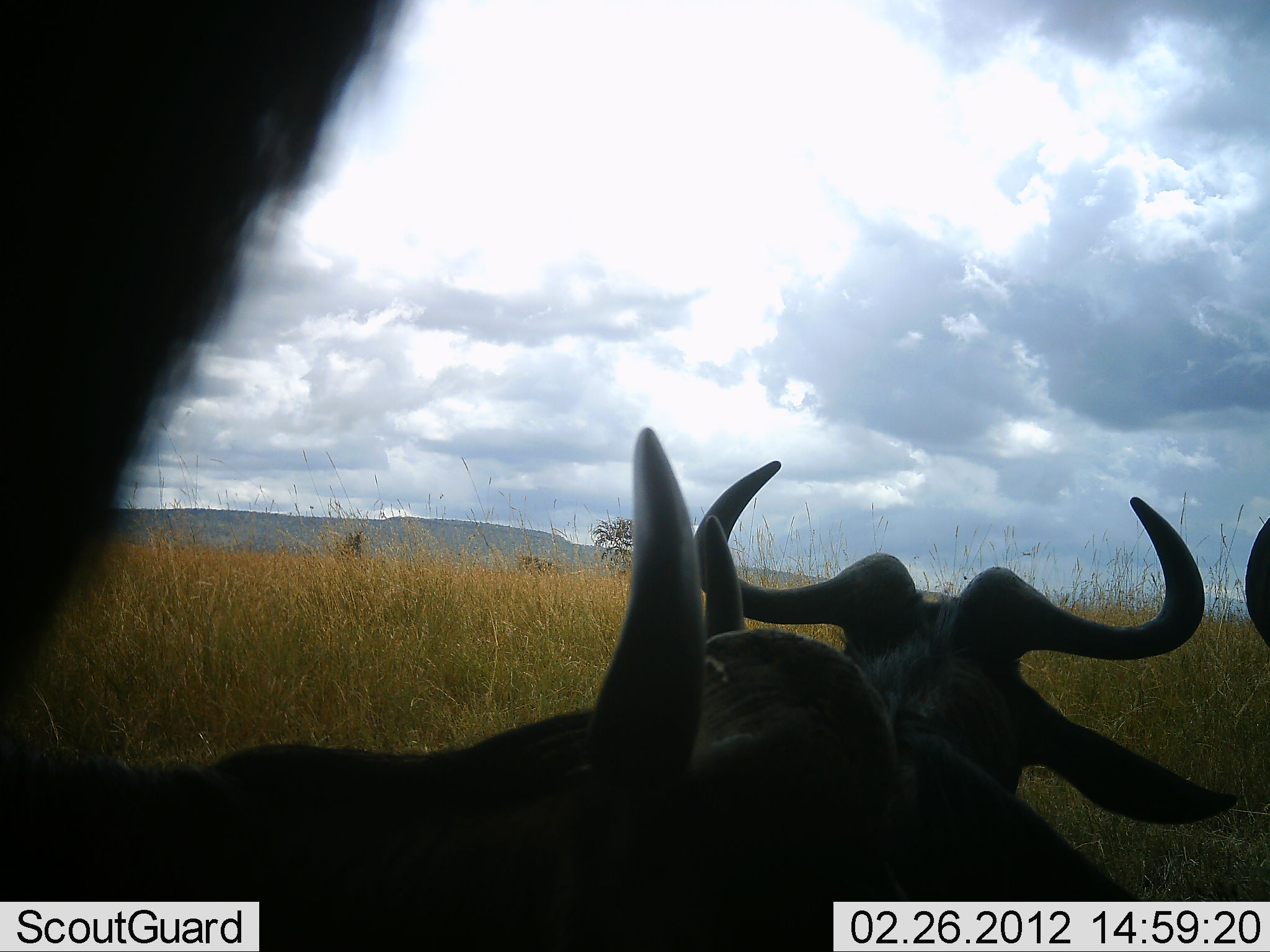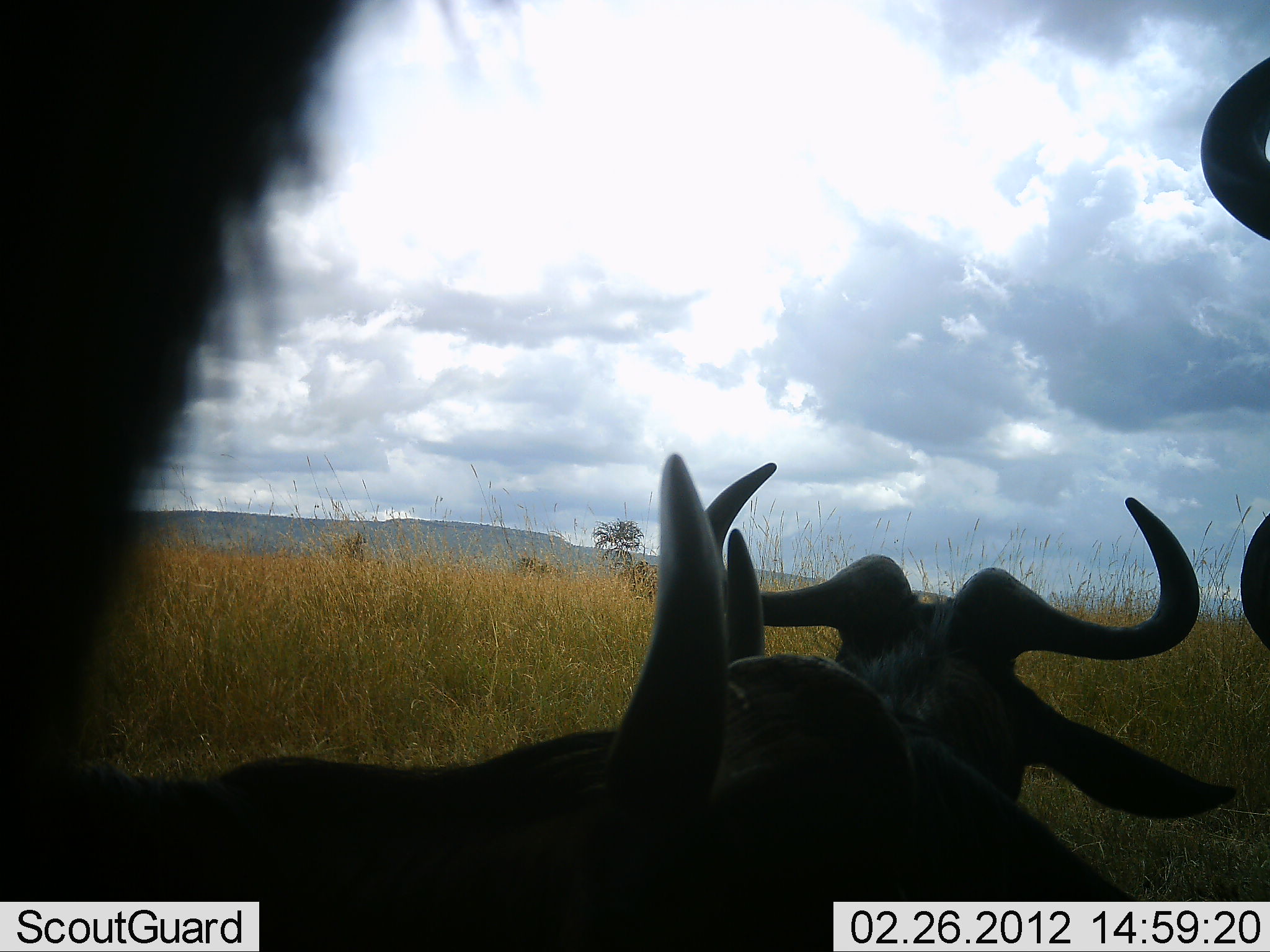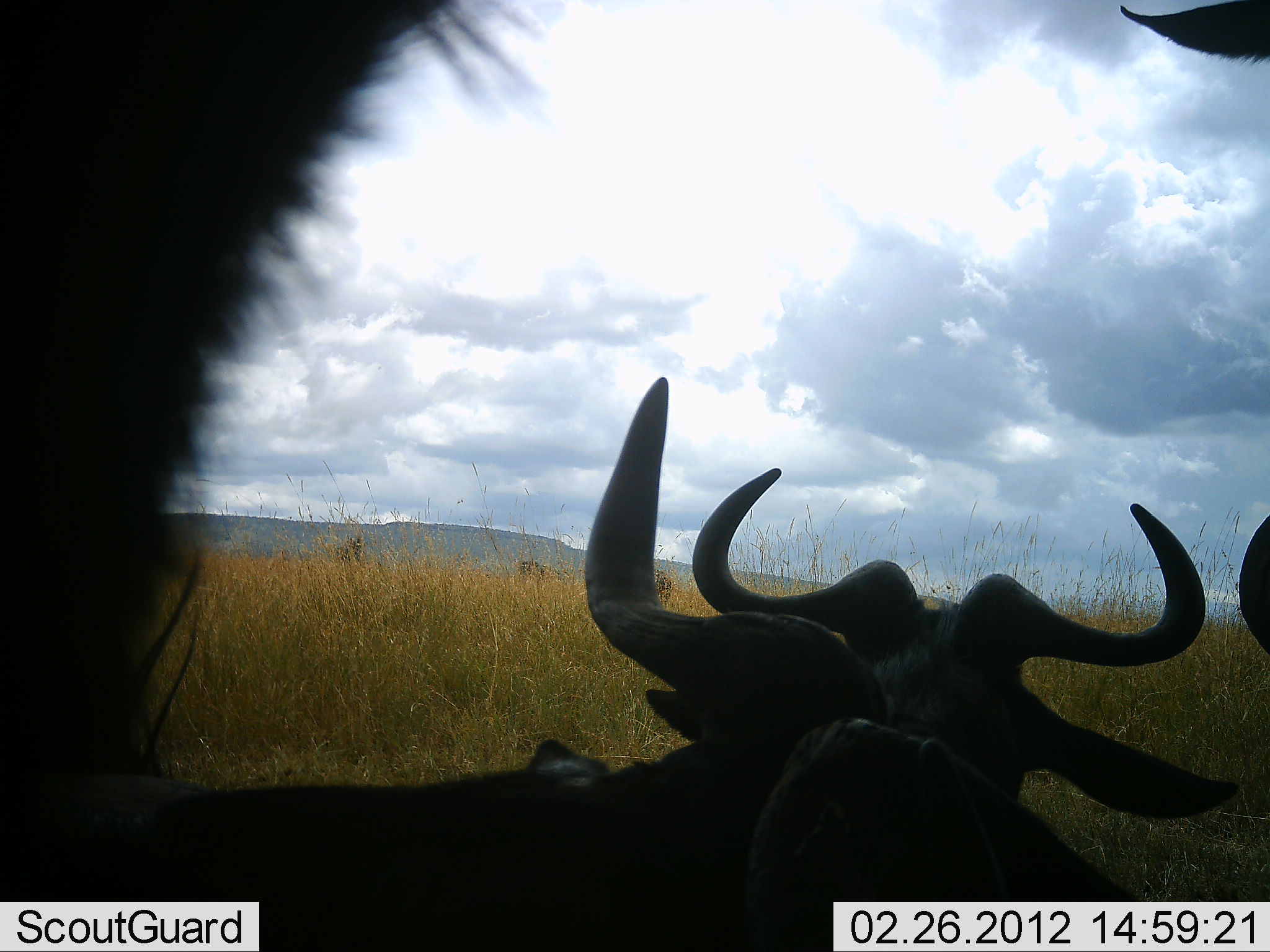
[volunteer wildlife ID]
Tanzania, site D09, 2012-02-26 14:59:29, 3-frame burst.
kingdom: Animalia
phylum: Chordata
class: Mammalia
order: Artiodactyla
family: Bovidae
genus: Connochaetes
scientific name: Connochaetes taurinus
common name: blue wildebeest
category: wildebeest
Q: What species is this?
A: Wildebeest (blue wildebeest) (Connochaetes taurinus).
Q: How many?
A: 4.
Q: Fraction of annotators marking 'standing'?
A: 71%.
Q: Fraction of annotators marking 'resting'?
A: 86%.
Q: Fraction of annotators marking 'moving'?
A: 0%.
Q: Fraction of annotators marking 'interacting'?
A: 7%.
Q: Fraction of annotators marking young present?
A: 0%.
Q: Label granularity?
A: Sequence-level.